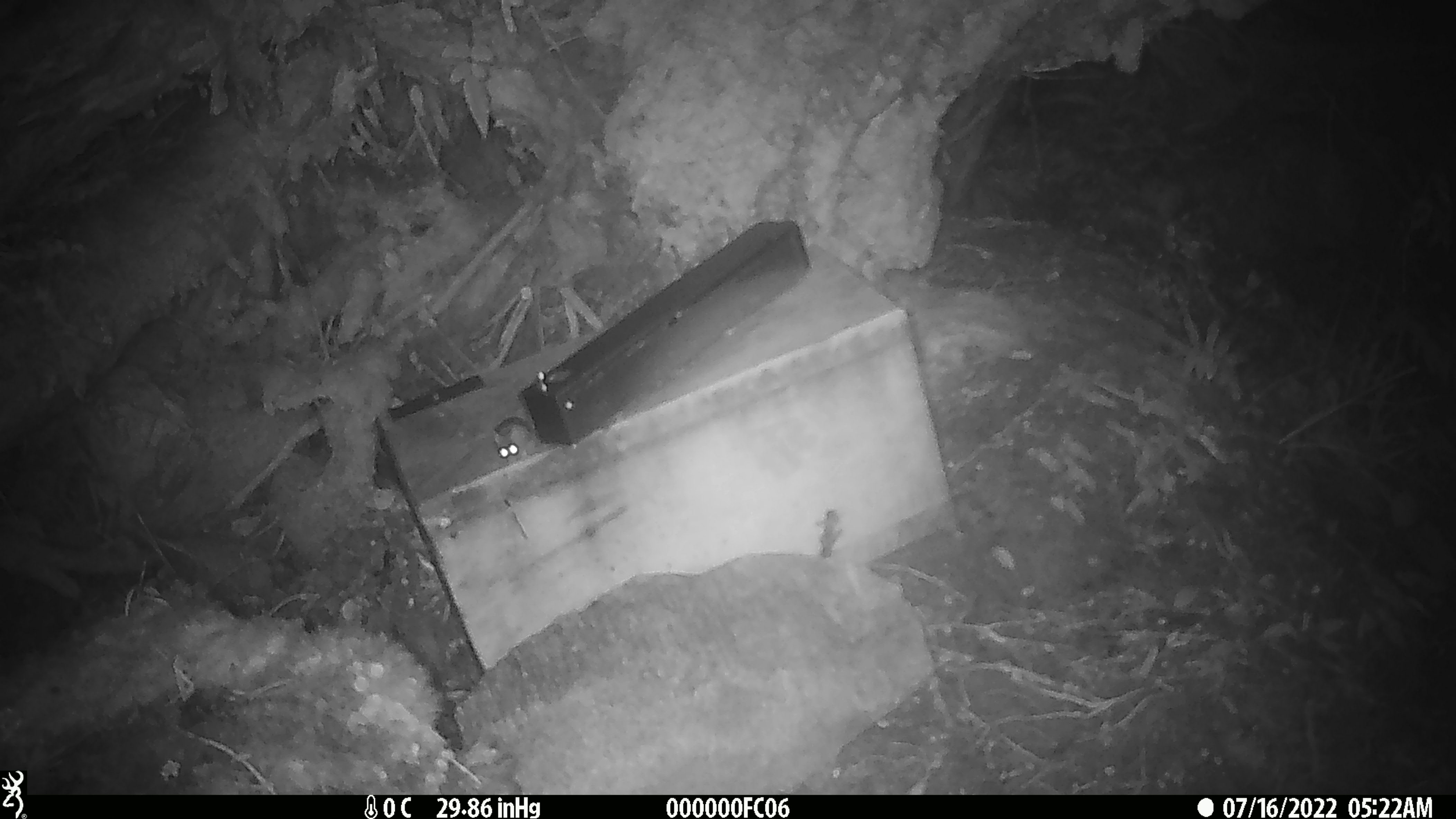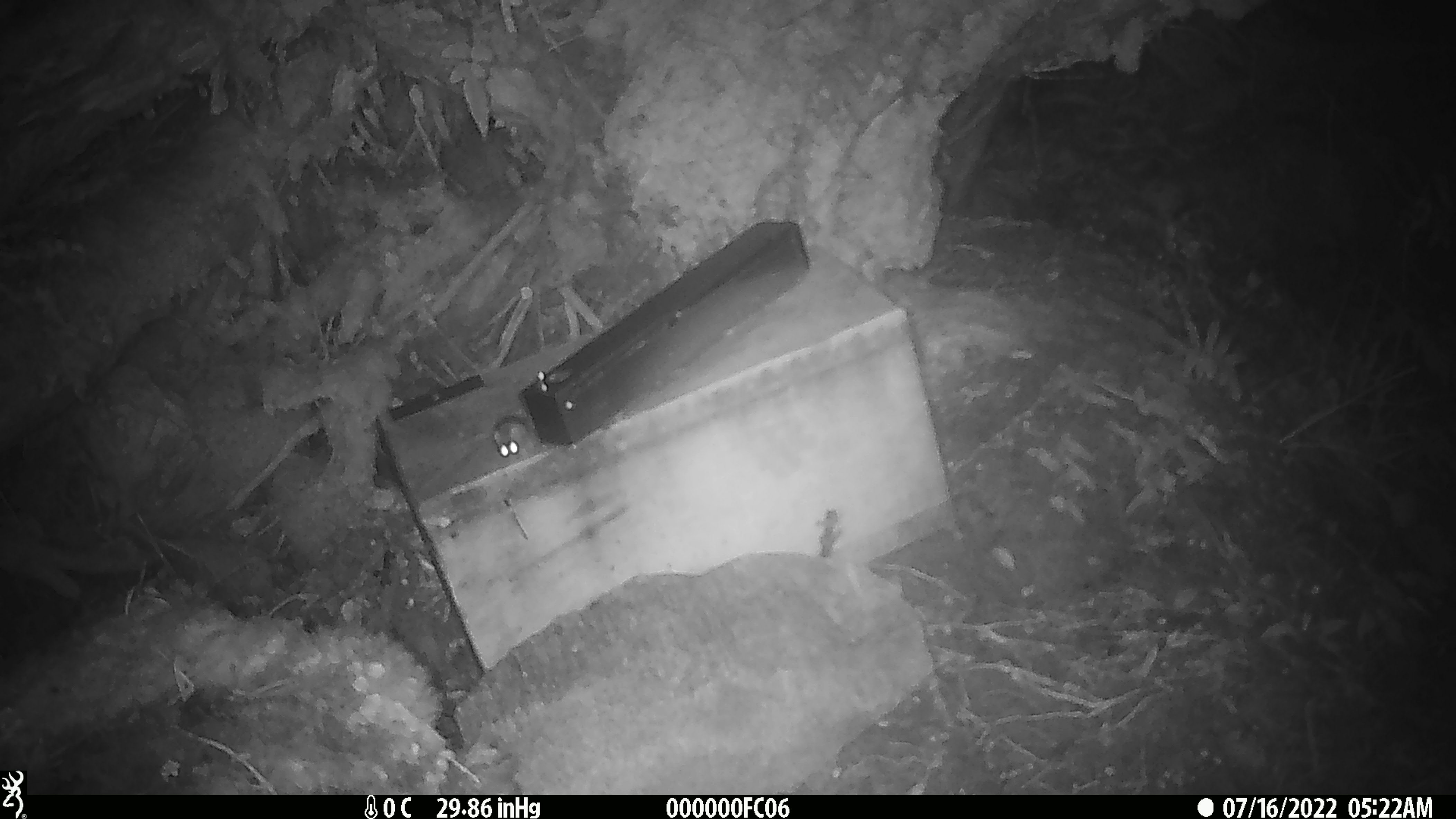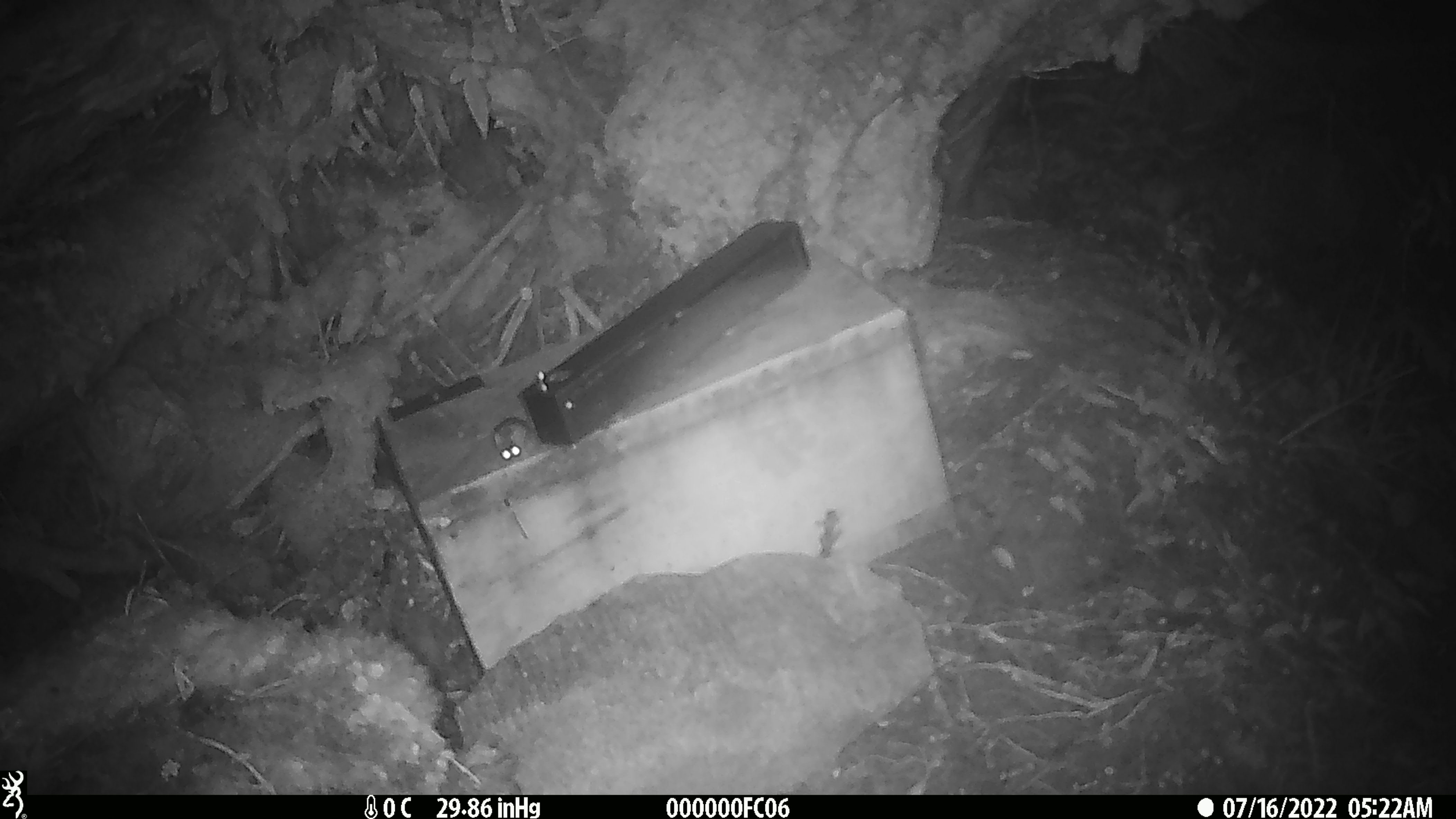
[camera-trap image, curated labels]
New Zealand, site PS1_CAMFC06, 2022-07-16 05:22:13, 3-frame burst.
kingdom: Animalia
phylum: Chordata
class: Mammalia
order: Rodentia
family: Muridae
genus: Mus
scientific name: Mus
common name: mouse